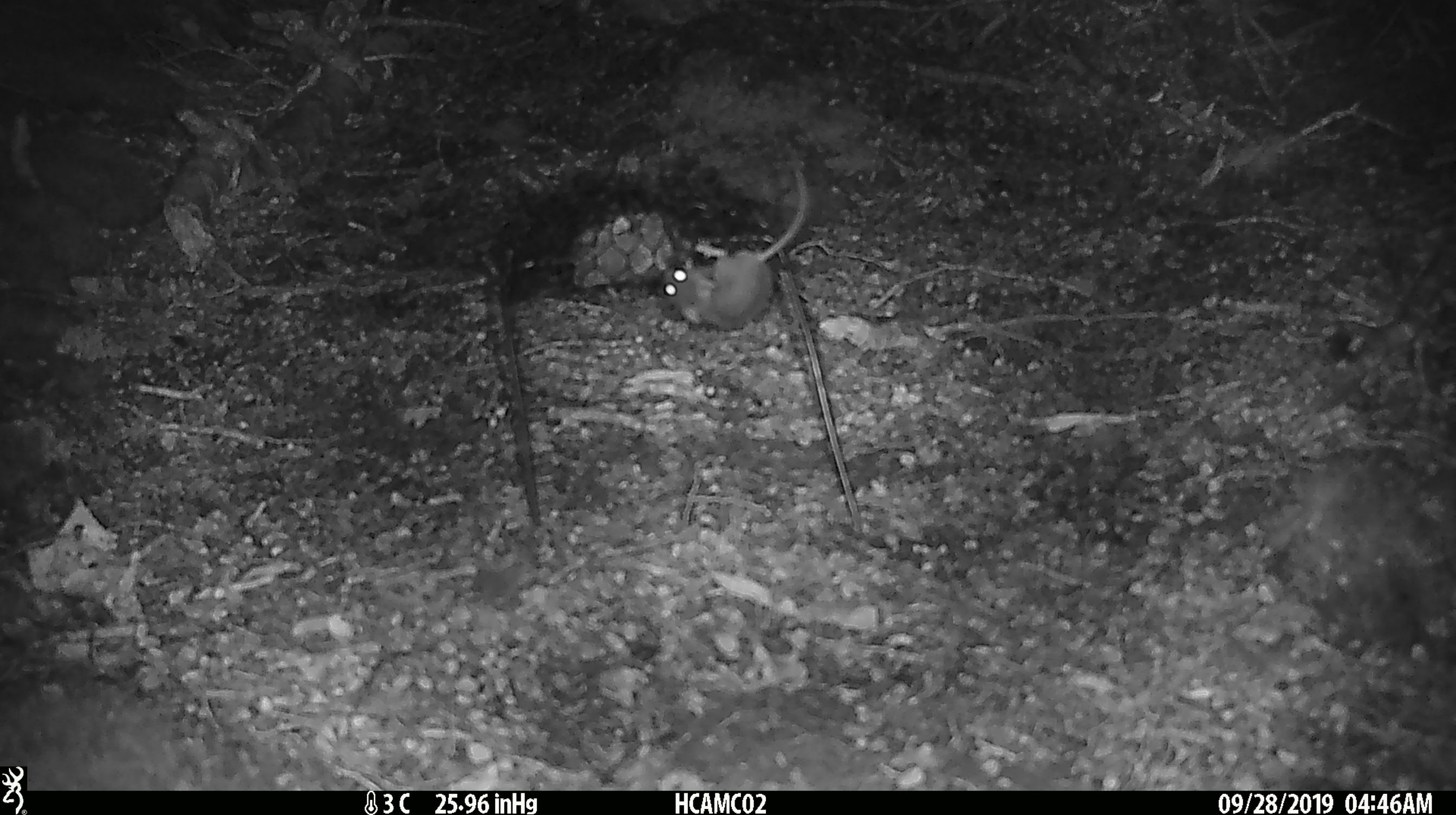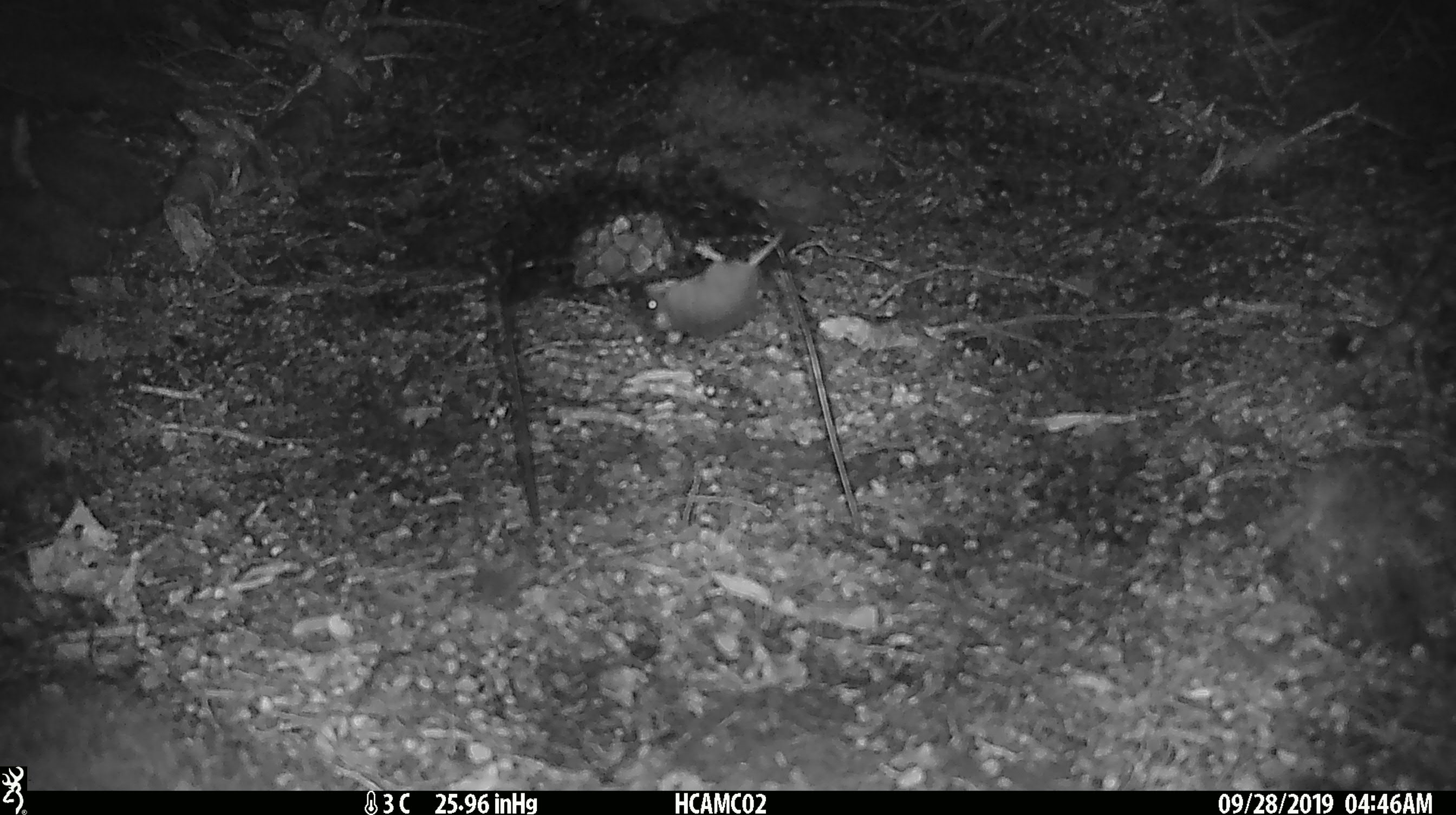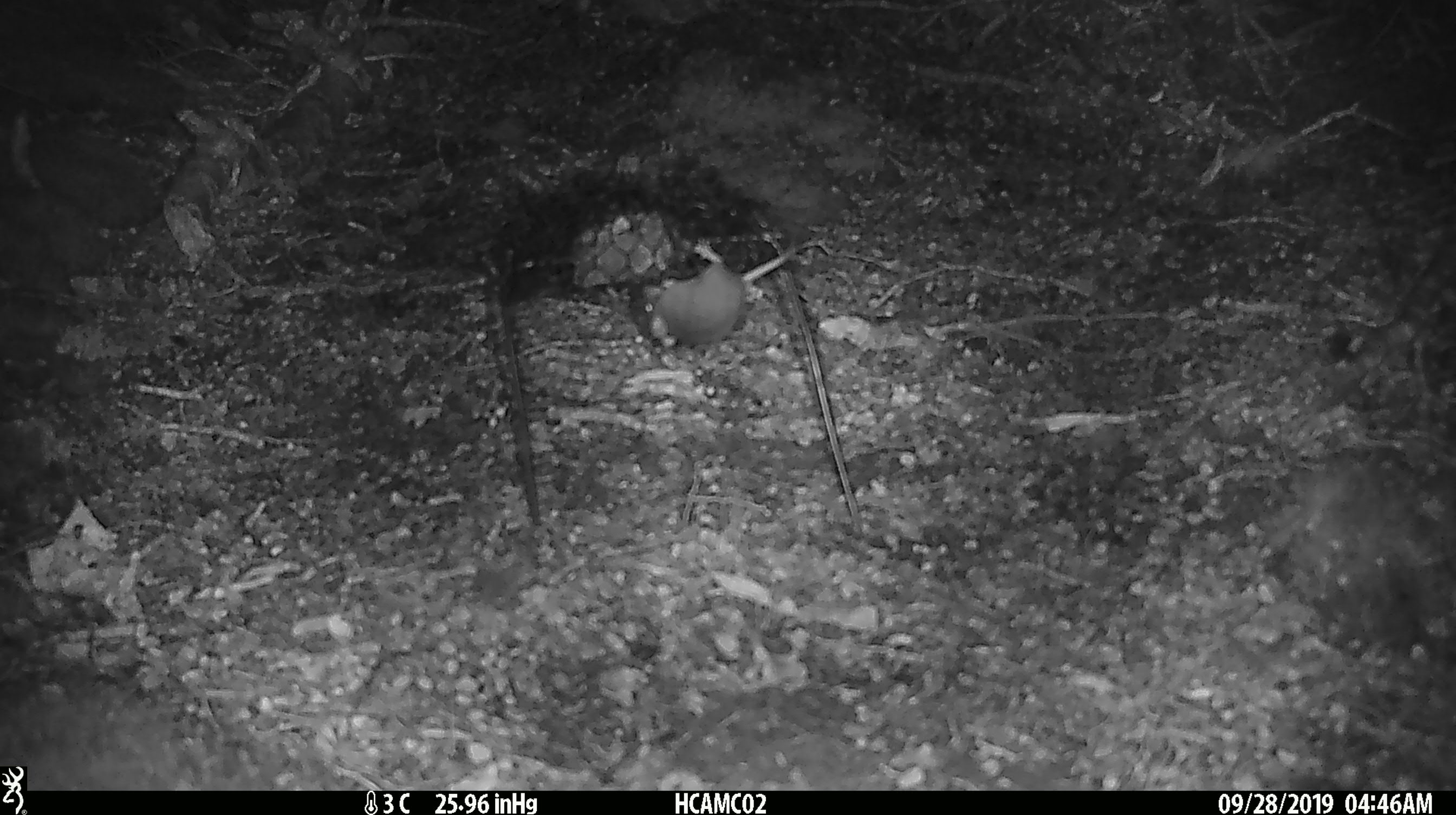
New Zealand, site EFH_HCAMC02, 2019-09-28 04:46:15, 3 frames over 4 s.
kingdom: Animalia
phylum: Chordata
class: Mammalia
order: Rodentia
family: Muridae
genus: Mus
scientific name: Mus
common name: mouse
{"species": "mouse (Mus)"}